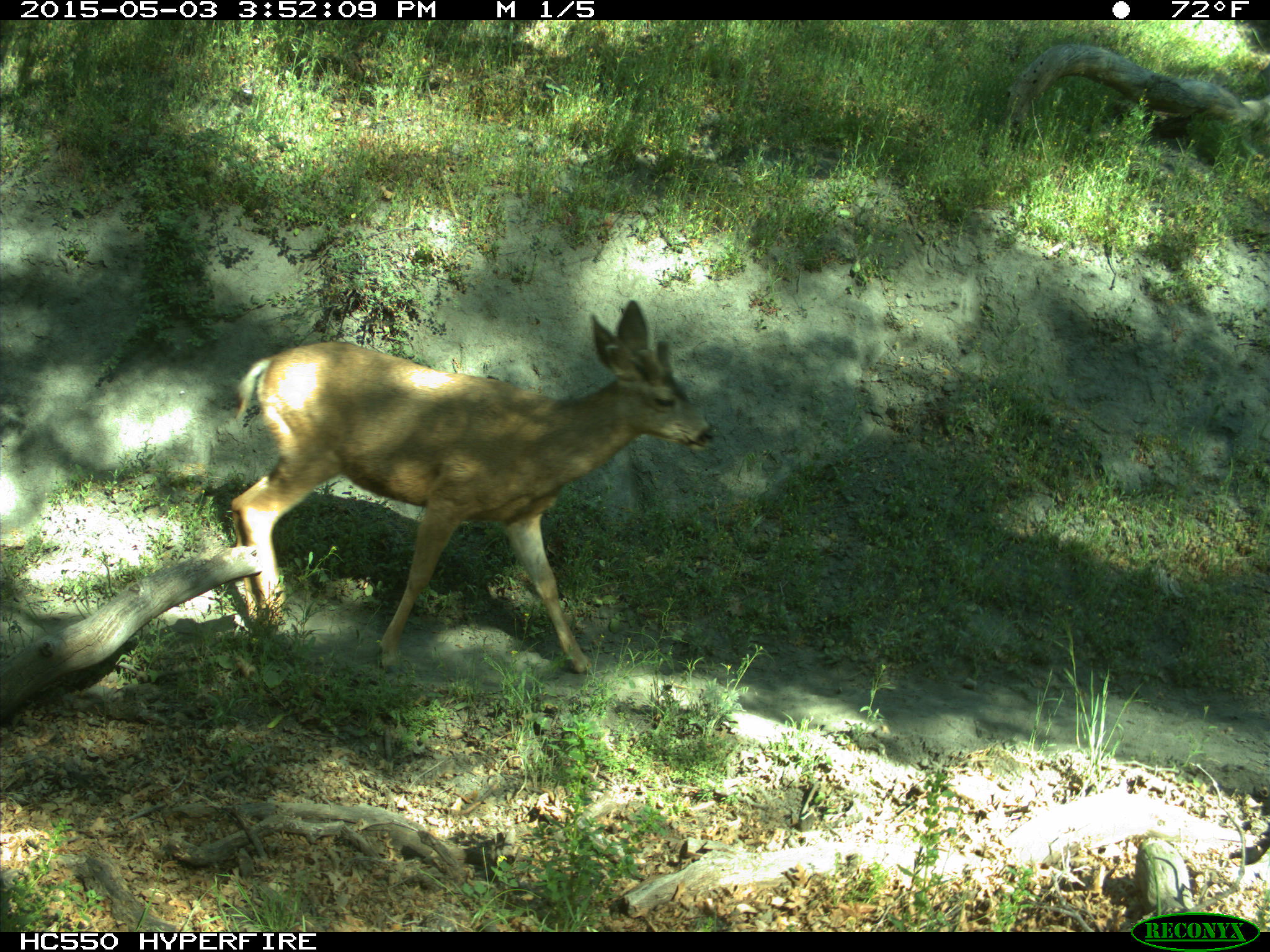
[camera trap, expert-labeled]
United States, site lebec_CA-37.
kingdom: Animalia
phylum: Chordata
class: Mammalia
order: Artiodactyla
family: Cervidae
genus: Odocoileus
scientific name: Odocoileus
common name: deer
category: unidentified deer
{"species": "unidentified deer (deer) (Odocoileus)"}